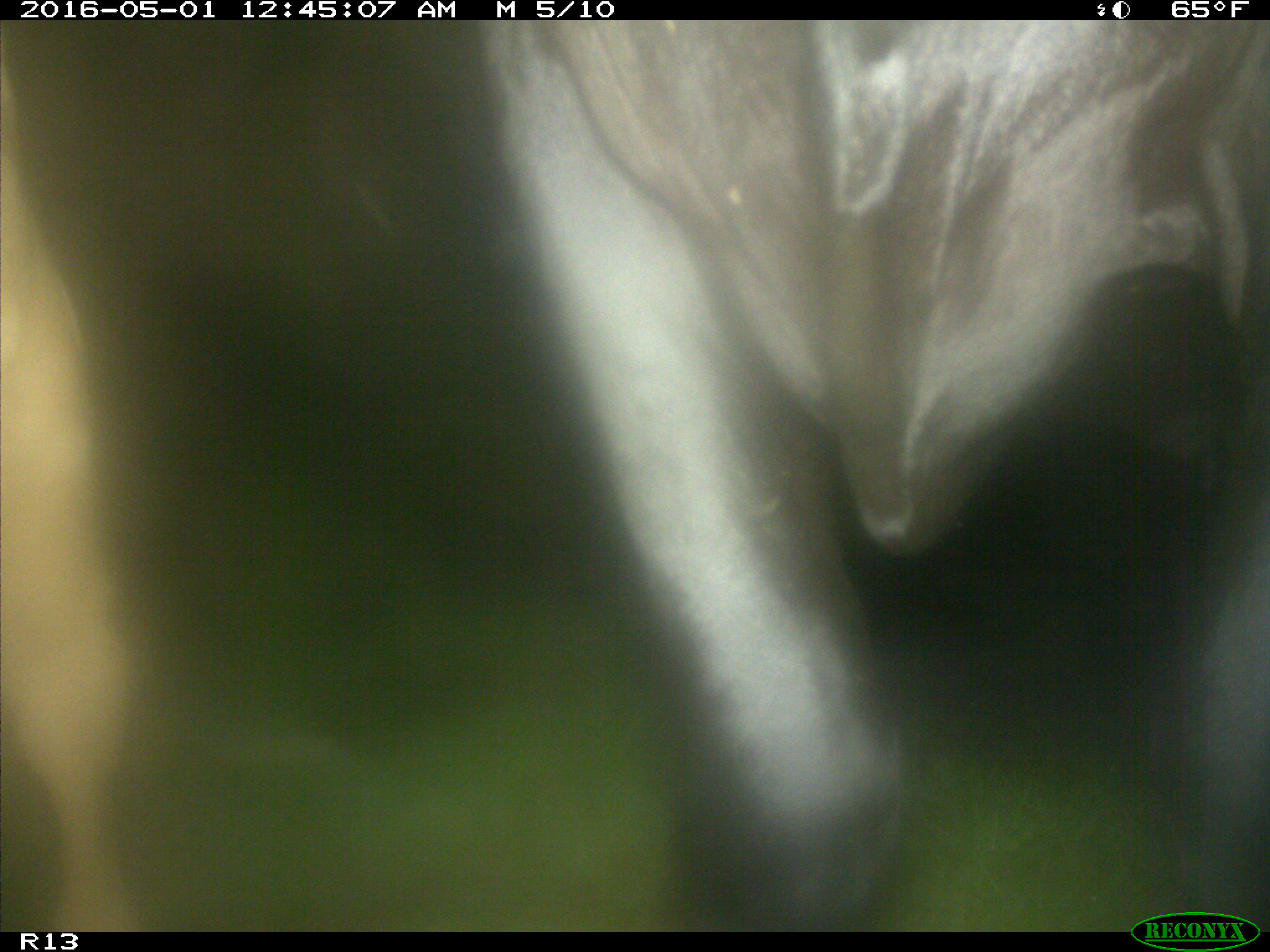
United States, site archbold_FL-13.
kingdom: Animalia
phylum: Chordata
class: Mammalia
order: Artiodactyla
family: Bovidae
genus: Bos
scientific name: Bos taurus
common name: domestic cow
Bos taurus (domestic cow).